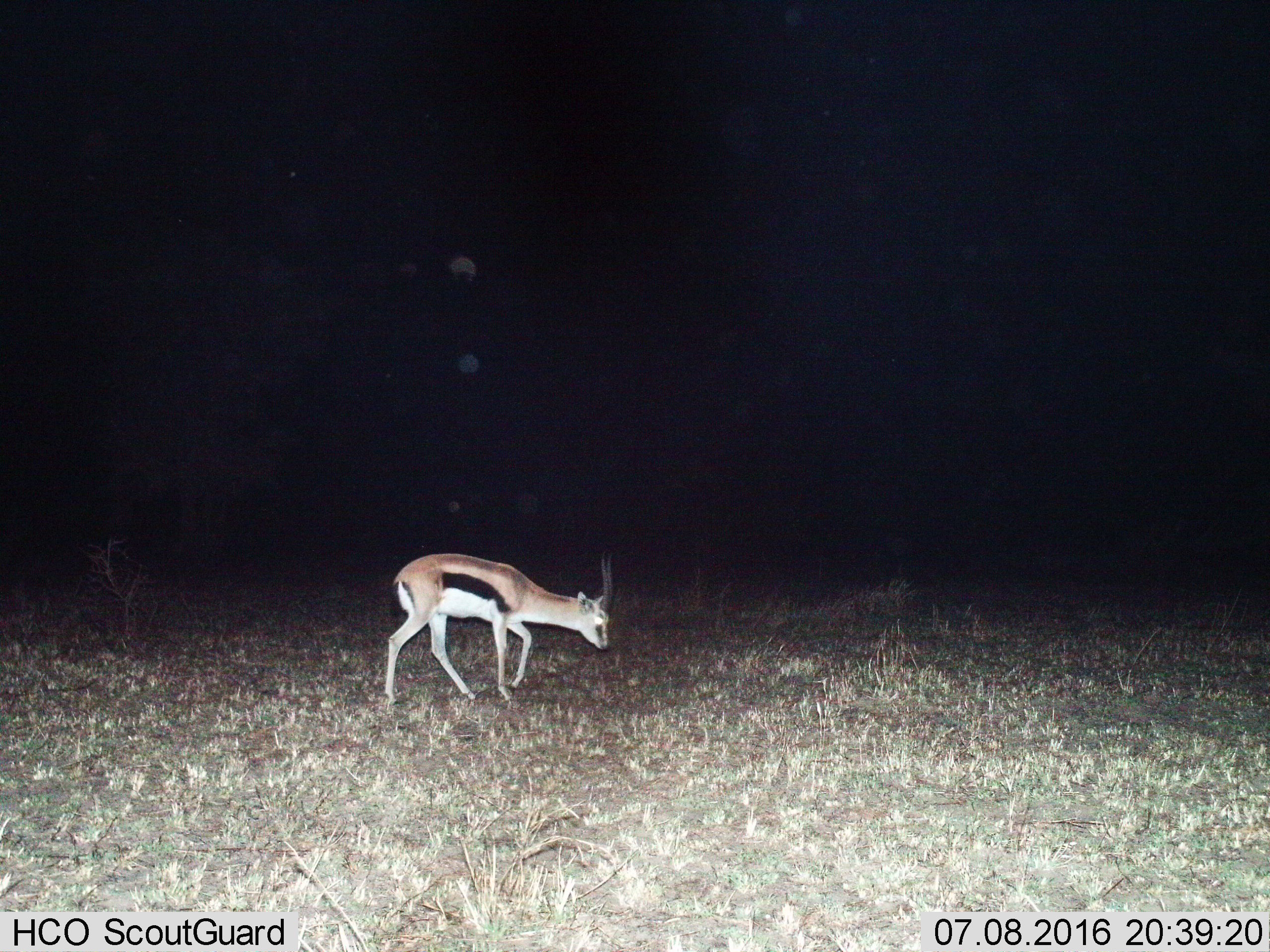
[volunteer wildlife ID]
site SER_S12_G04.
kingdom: Animalia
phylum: Chordata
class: Mammalia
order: Artiodactyla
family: Bovidae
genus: Eudorcas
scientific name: Eudorcas thomsonii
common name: thomson's gazelle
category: gazellethomsons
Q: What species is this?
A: Gazellethomsons (thomson's gazelle) (Eudorcas thomsonii).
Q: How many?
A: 1.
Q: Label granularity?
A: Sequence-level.